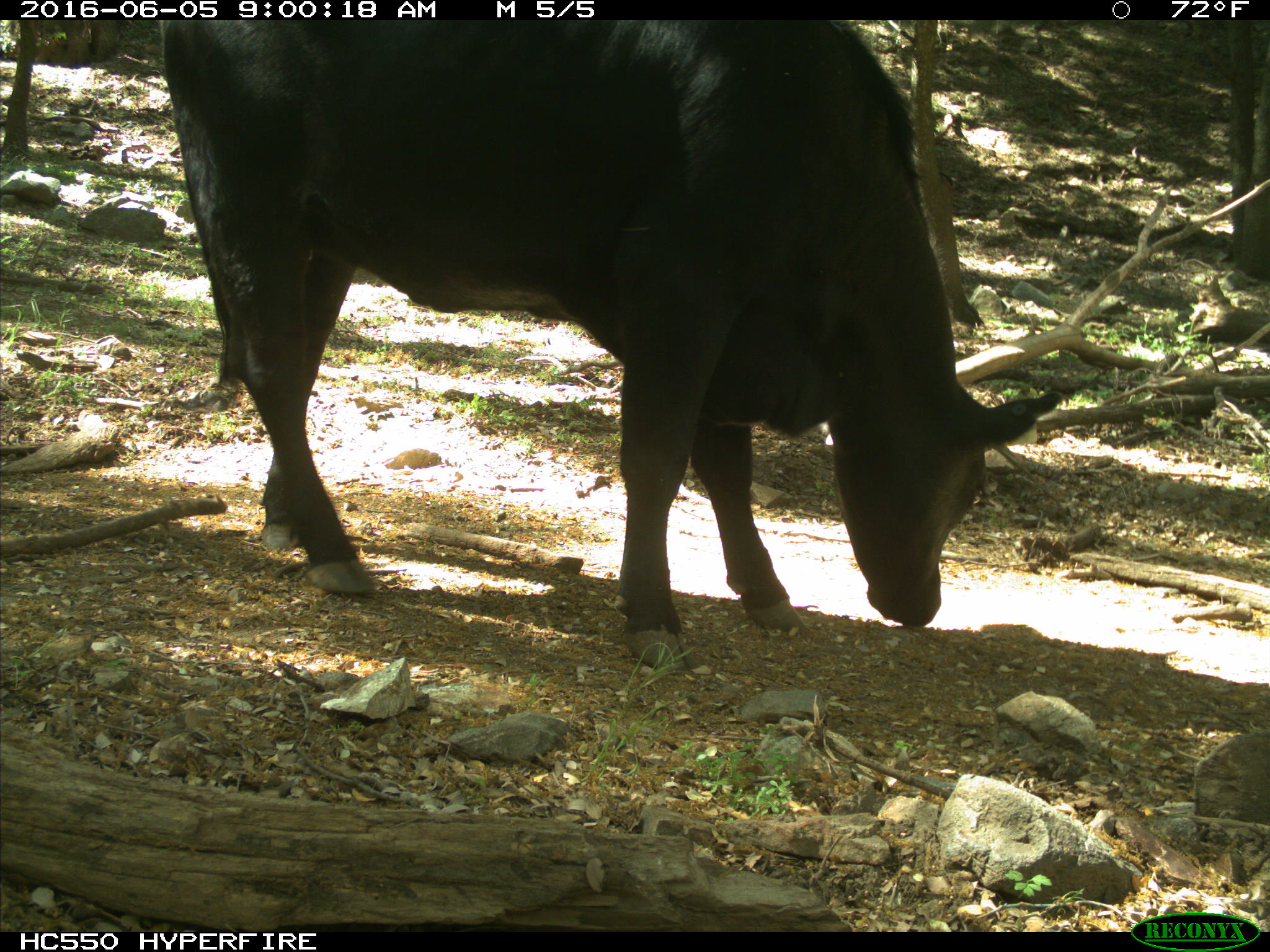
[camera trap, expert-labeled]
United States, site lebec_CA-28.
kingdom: Animalia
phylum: Chordata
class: Mammalia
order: Artiodactyla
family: Bovidae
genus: Bos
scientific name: Bos taurus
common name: domestic cow